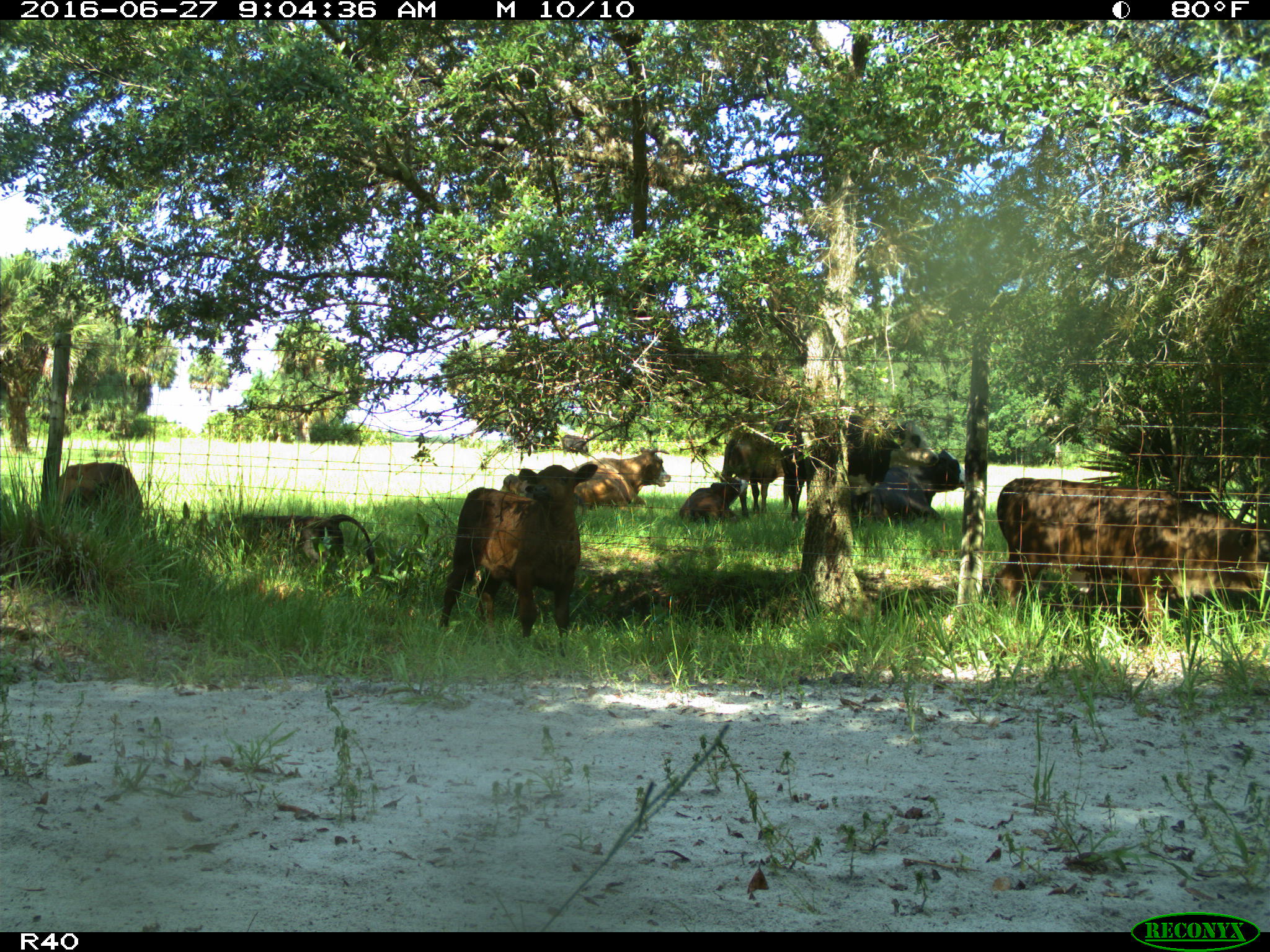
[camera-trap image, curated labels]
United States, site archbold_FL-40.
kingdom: Animalia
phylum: Chordata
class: Mammalia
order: Artiodactyla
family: Bovidae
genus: Bos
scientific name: Bos taurus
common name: domestic cow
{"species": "Bos taurus (domestic cow)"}